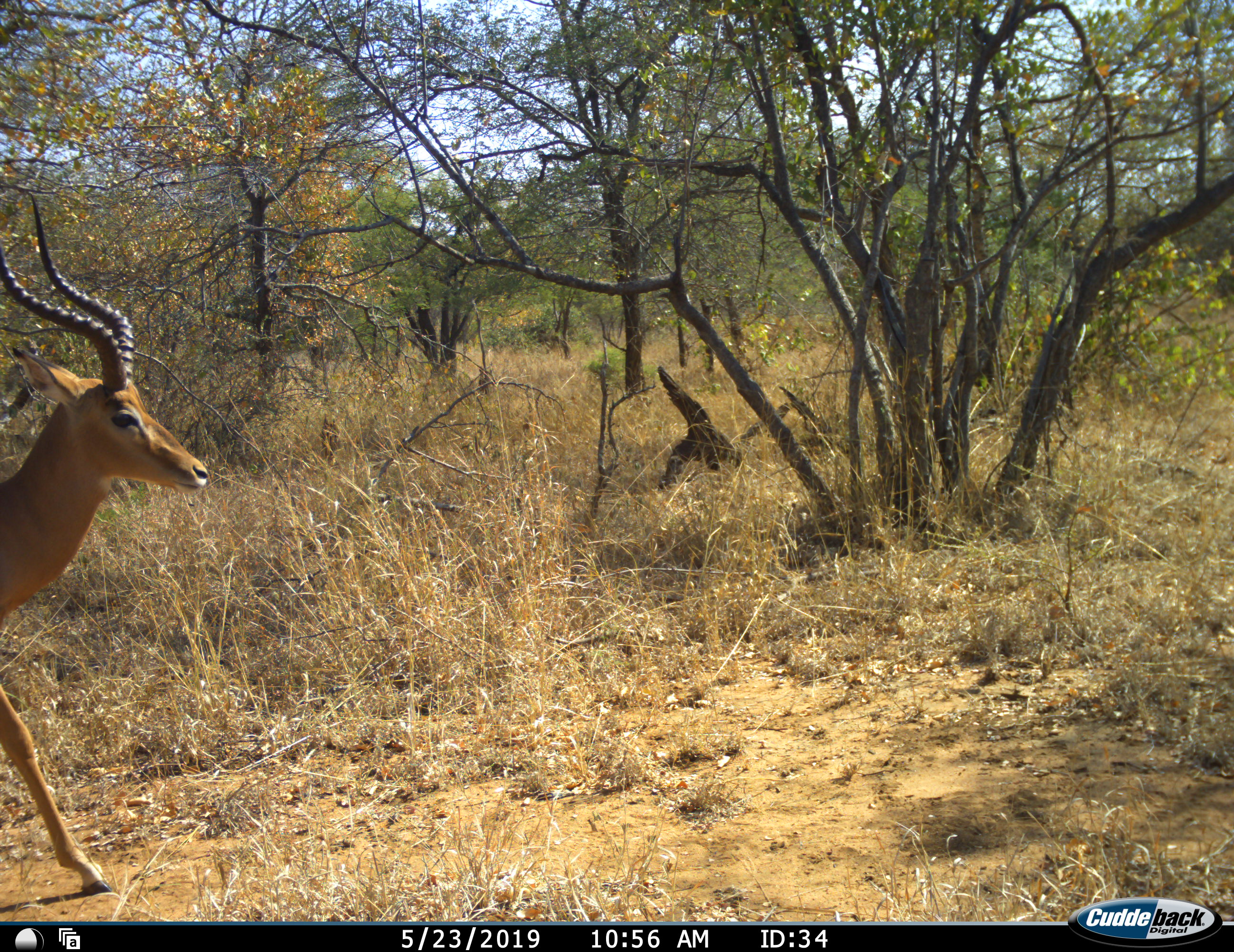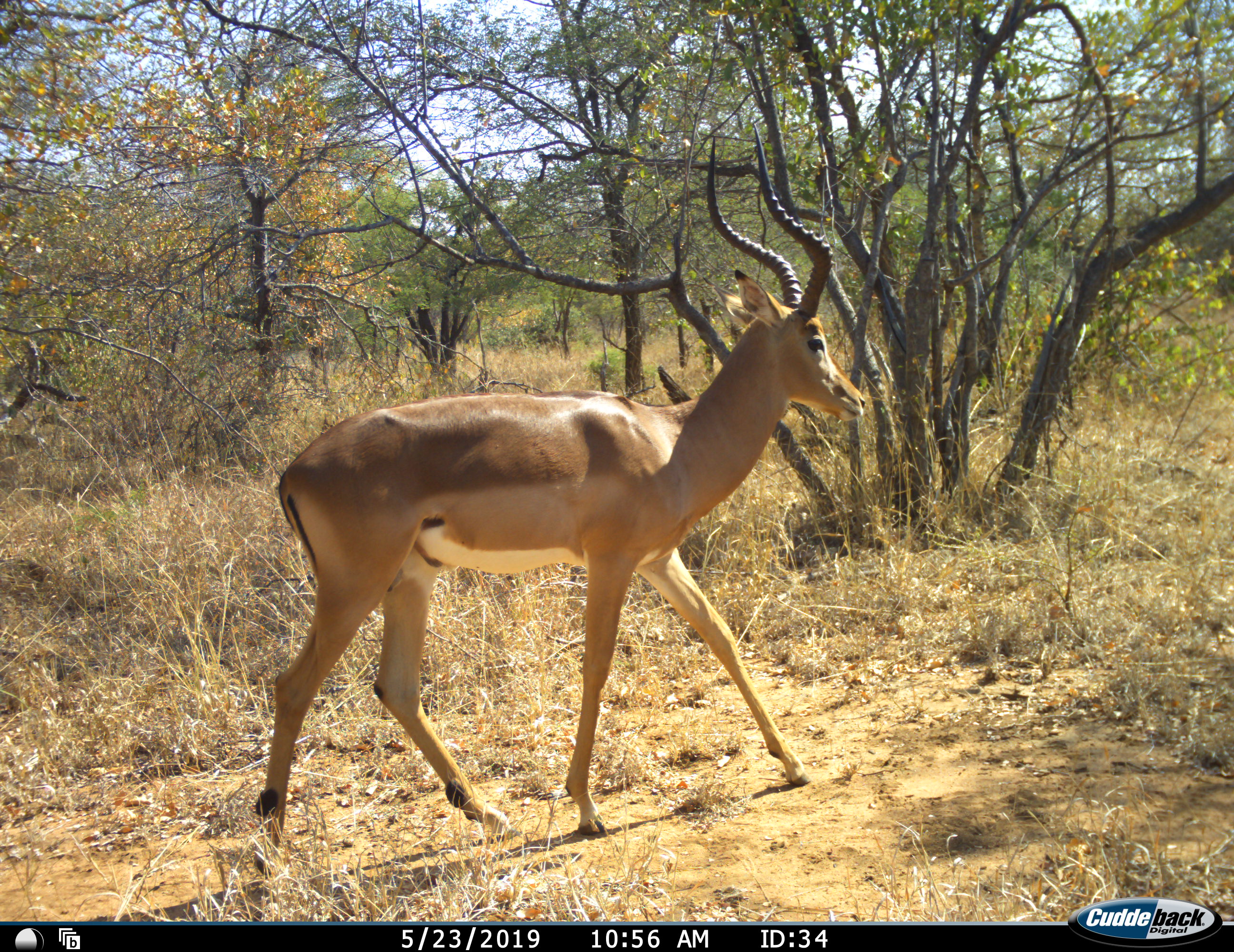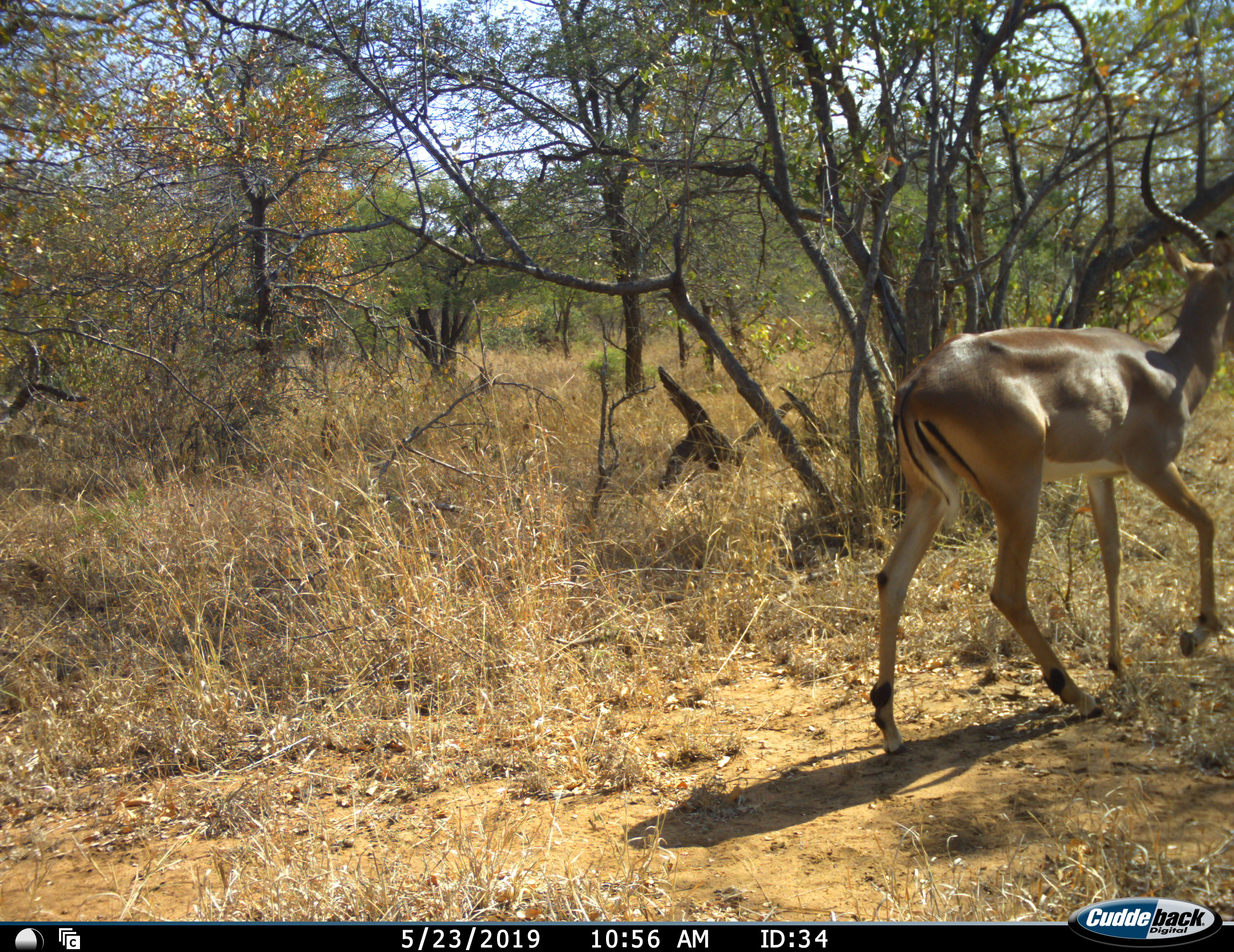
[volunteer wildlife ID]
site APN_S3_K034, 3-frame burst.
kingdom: Animalia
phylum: Chordata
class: Mammalia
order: Artiodactyla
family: Bovidae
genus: Aepyceros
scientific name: Aepyceros melampus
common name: impala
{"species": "impala (Aepyceros melampus)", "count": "1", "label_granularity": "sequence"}